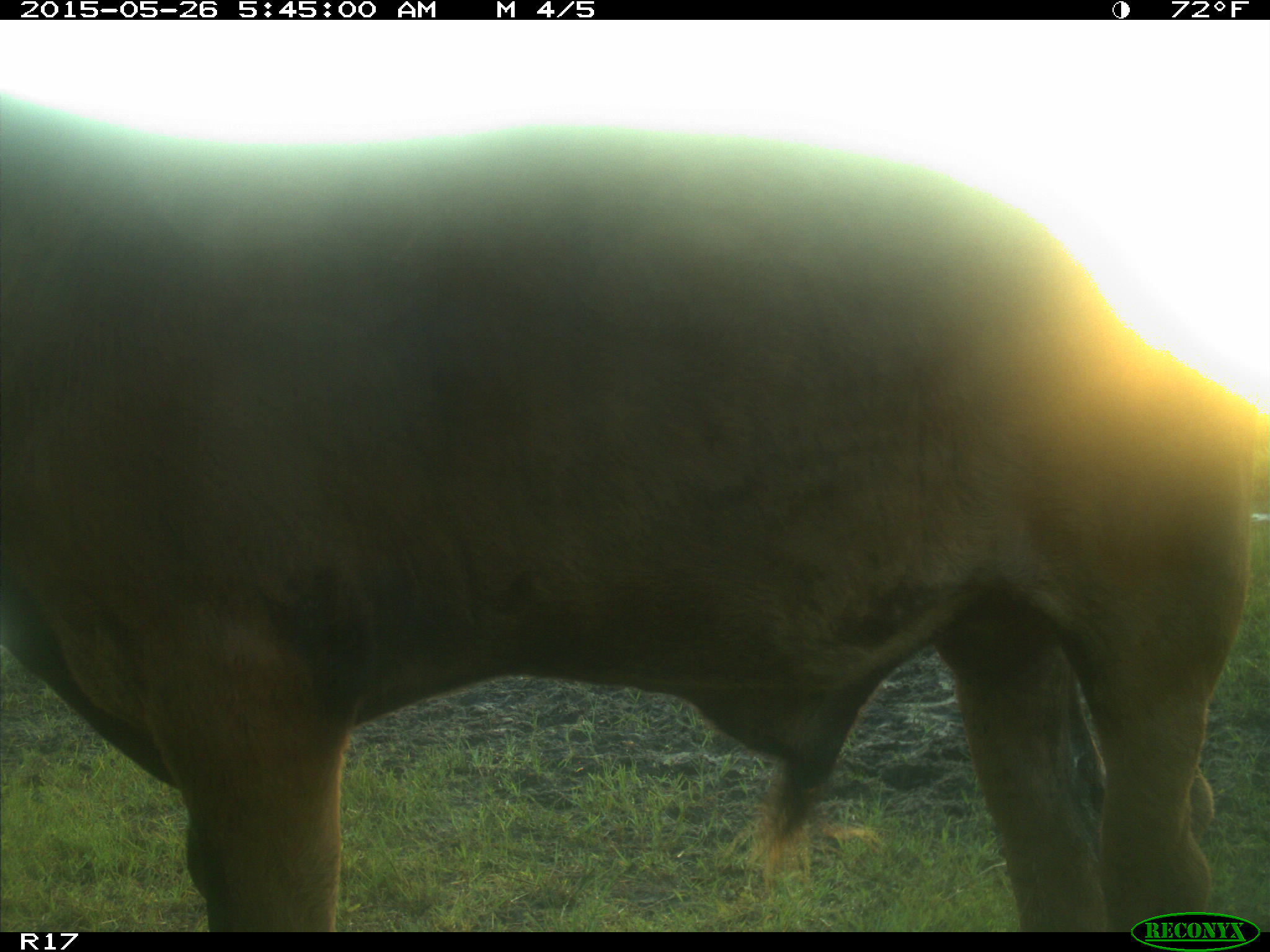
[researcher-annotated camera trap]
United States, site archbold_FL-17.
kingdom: Animalia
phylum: Chordata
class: Mammalia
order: Artiodactyla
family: Bovidae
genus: Bos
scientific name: Bos taurus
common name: domestic cow